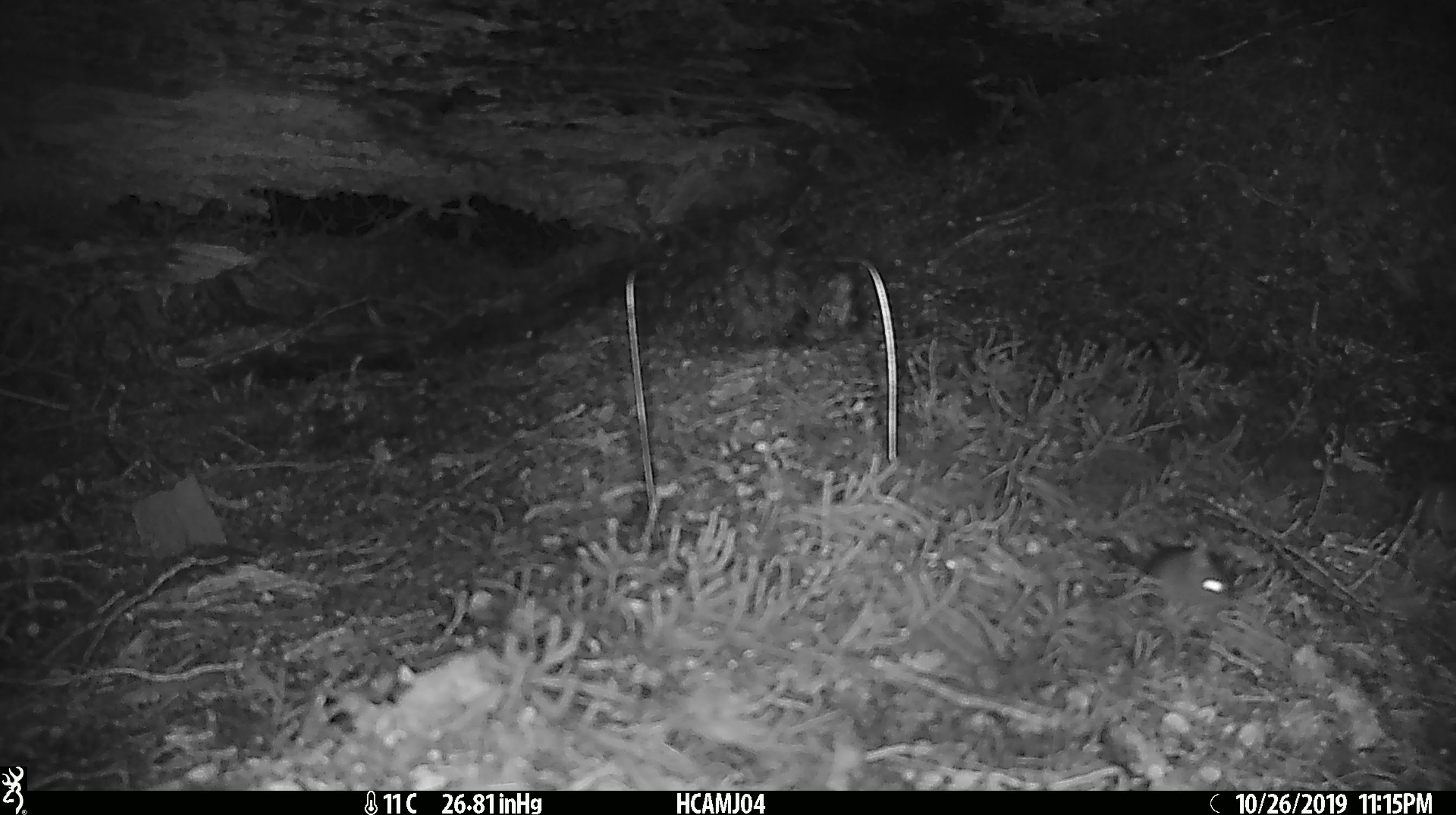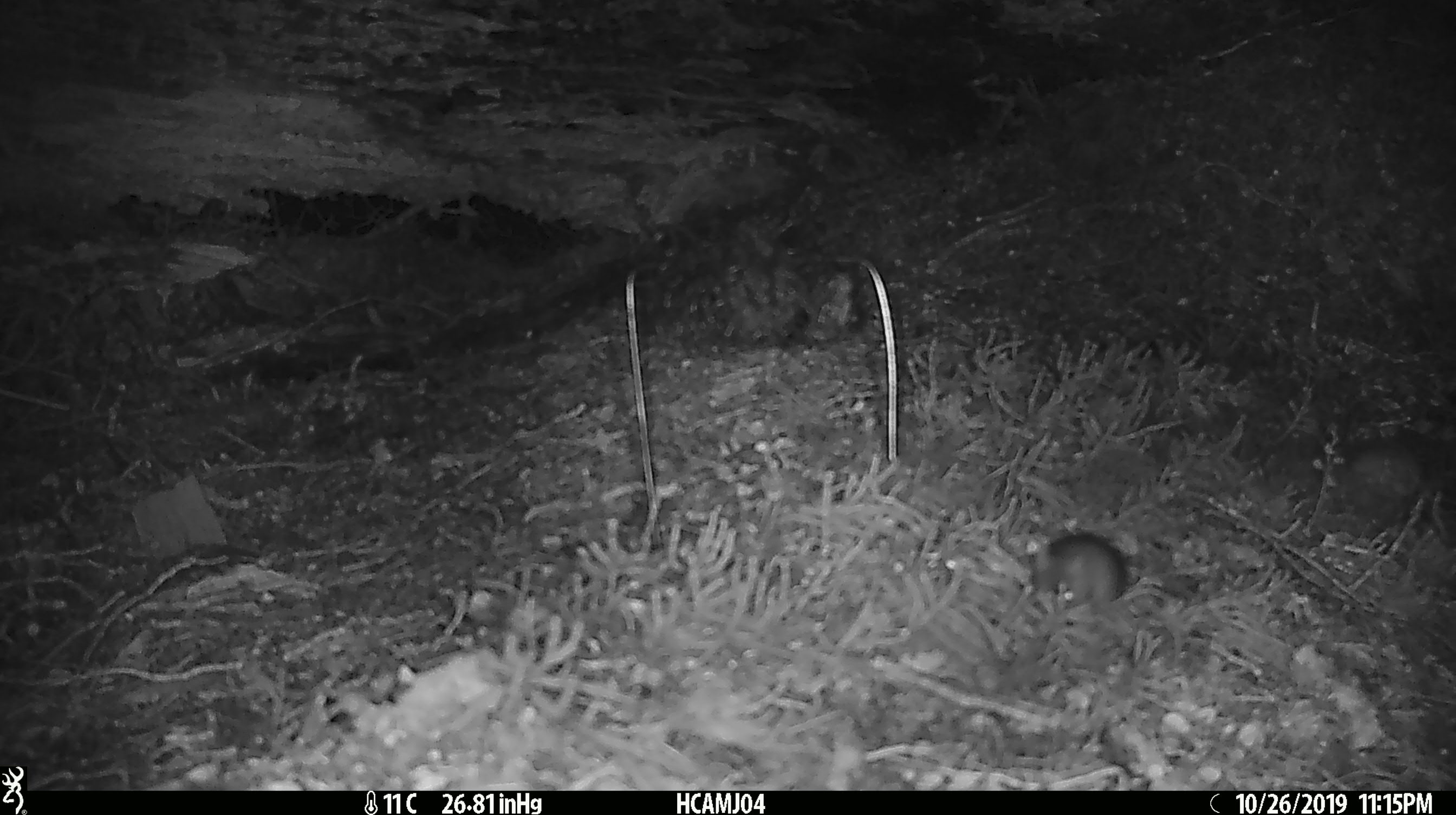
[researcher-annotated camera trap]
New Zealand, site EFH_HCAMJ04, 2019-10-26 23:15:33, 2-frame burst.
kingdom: Animalia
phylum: Chordata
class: Mammalia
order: Rodentia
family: Muridae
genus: Mus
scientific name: Mus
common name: mouse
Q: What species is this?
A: Mouse (Mus).